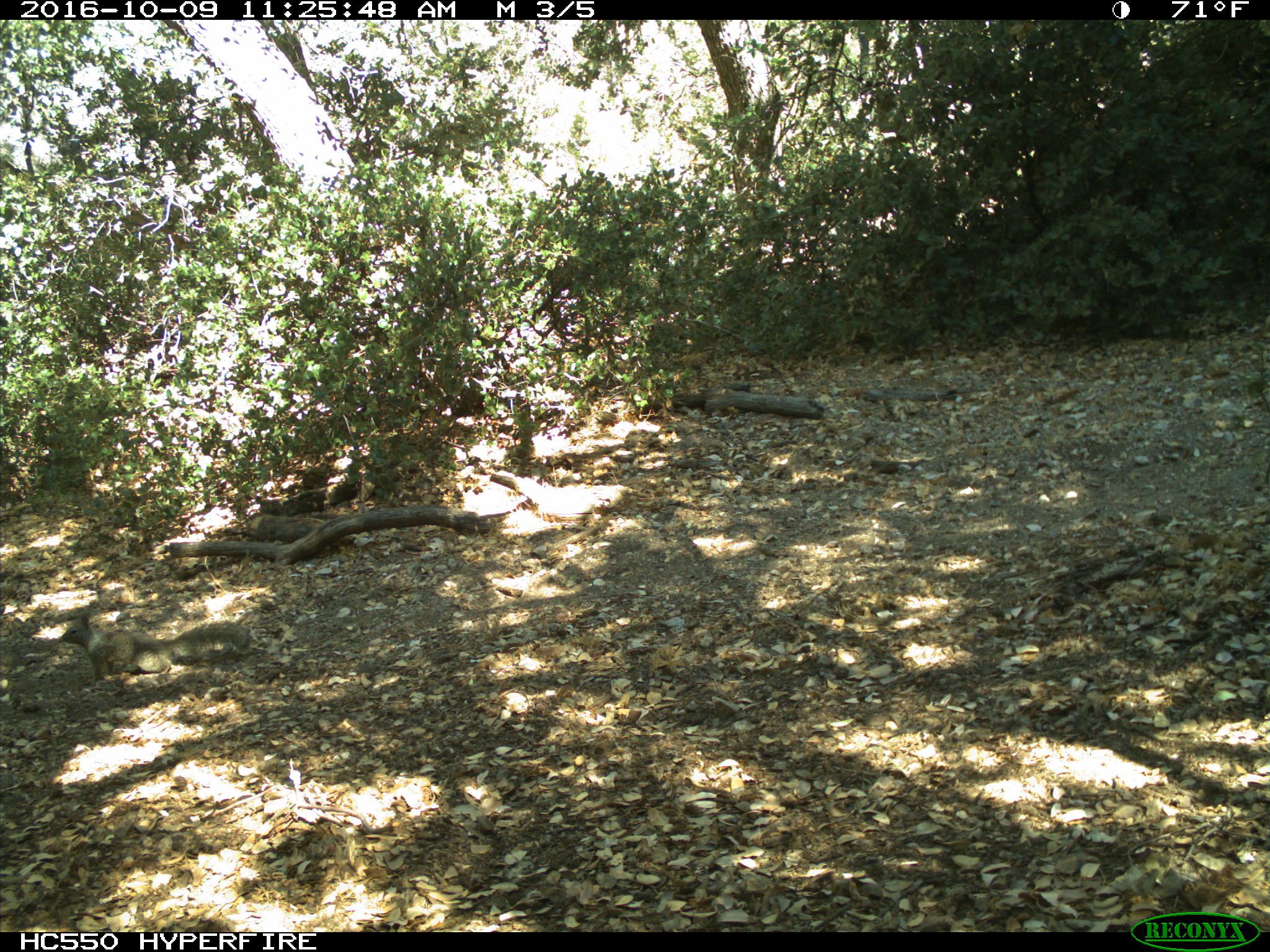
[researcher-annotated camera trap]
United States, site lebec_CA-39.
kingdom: Animalia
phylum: Chordata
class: Mammalia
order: Rodentia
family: Sciuridae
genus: Otospermophilus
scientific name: Otospermophilus beecheyi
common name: california ground squirrel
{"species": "Otospermophilus beecheyi (california ground squirrel)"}